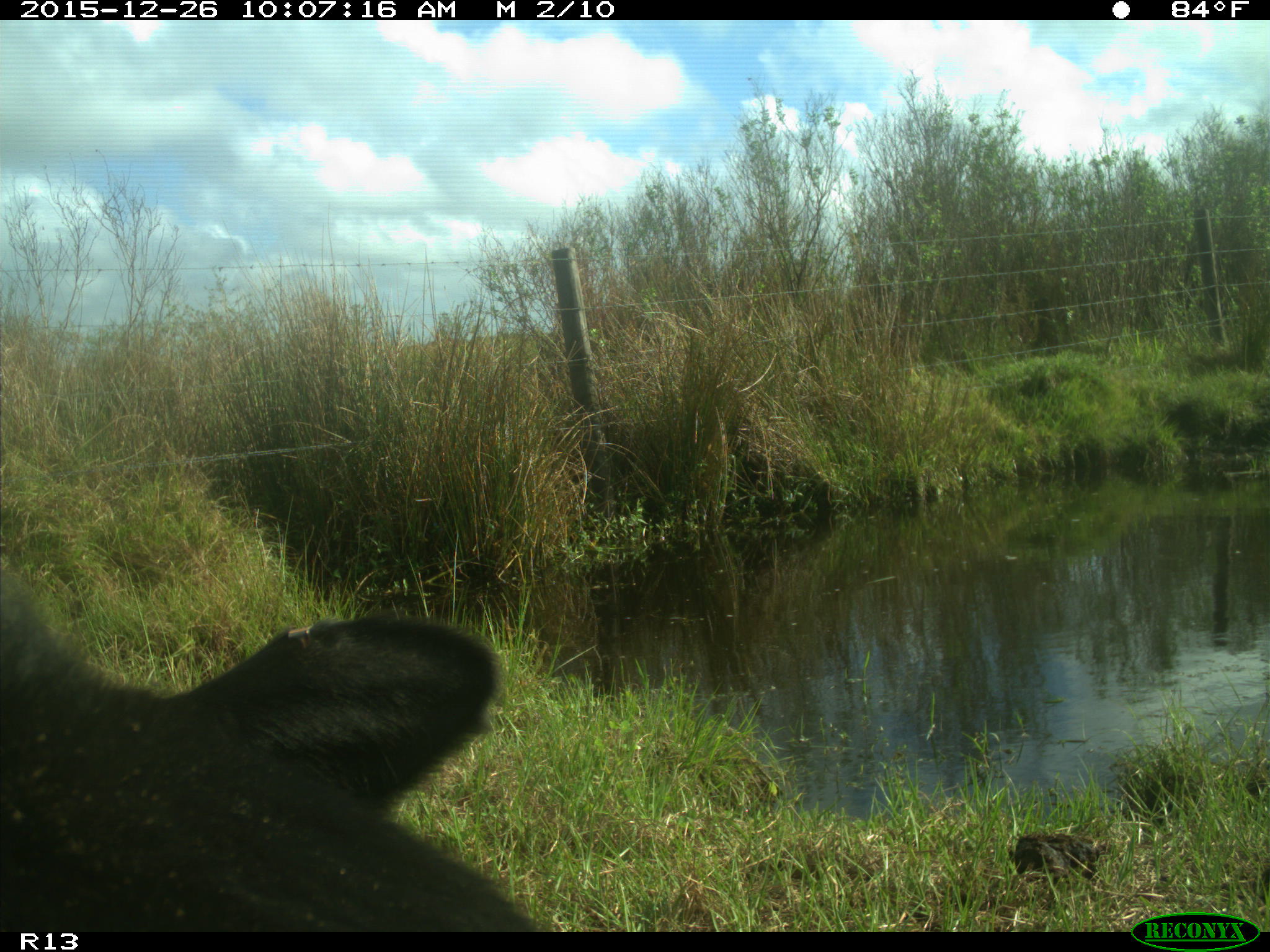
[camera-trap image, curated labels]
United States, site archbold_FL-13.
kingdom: Animalia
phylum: Chordata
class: Mammalia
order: Artiodactyla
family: Bovidae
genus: Bos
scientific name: Bos taurus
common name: domestic cow